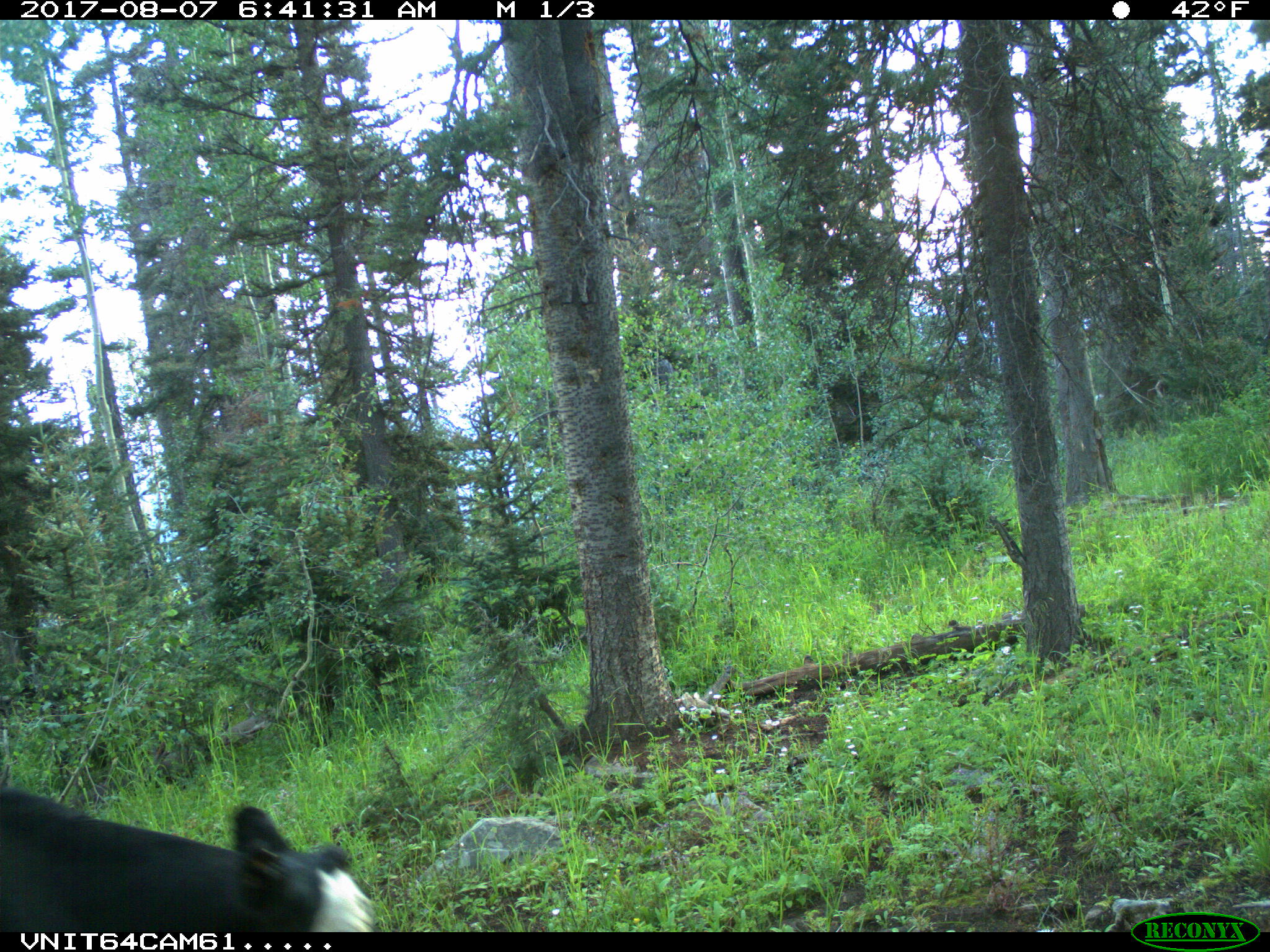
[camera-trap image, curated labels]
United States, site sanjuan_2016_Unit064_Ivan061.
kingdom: Animalia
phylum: Chordata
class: Mammalia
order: Artiodactyla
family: Bovidae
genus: Bos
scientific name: Bos taurus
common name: domestic cow